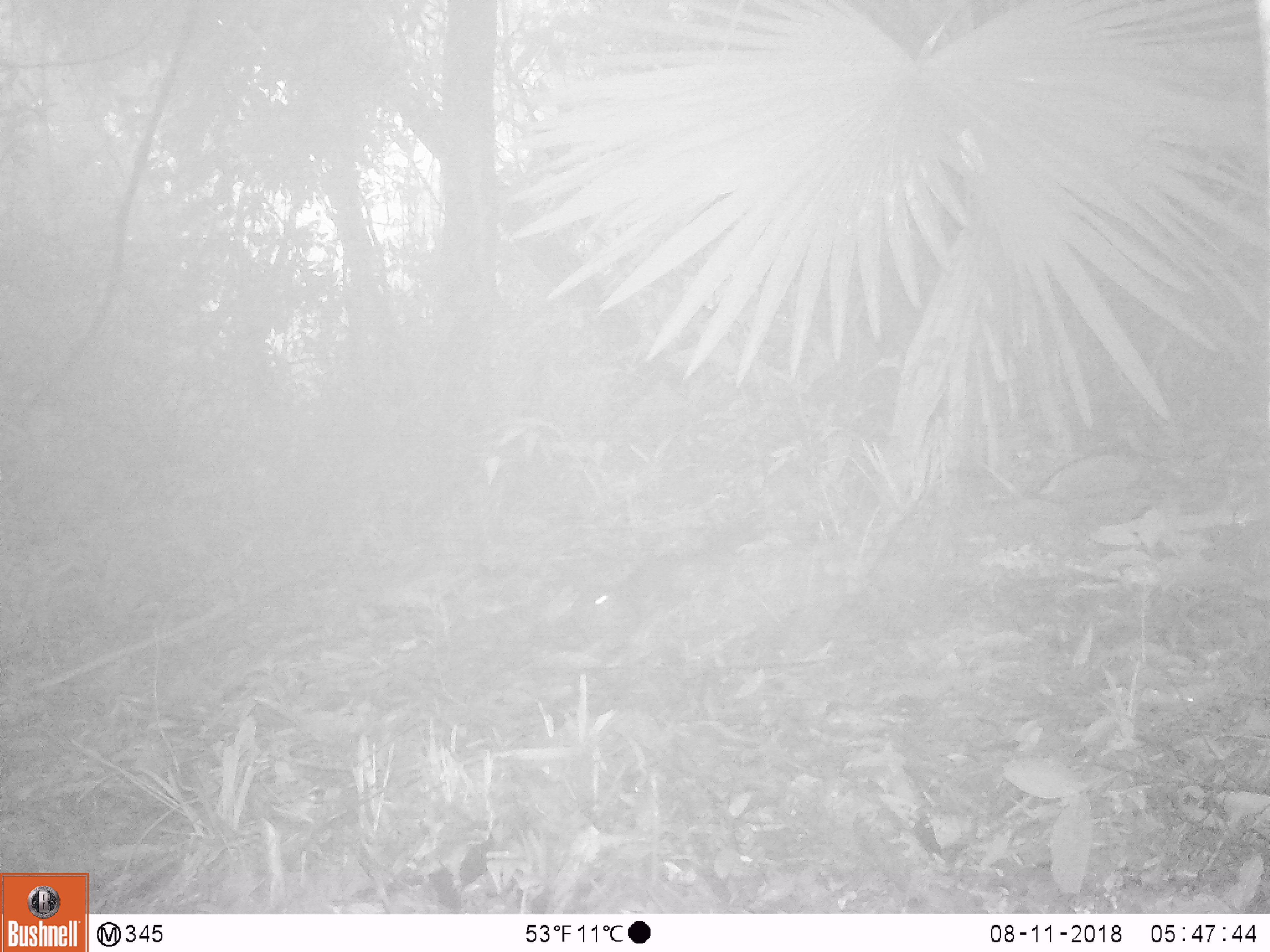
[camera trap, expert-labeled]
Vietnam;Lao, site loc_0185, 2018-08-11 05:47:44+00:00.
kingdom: Animalia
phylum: Chordata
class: Mammalia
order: Rodentia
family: Sciuridae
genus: Sciurus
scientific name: Sciurus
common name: squirrel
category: unidentified squirrel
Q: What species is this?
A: Unidentified squirrel (squirrel) (Sciurus).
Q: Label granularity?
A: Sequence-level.